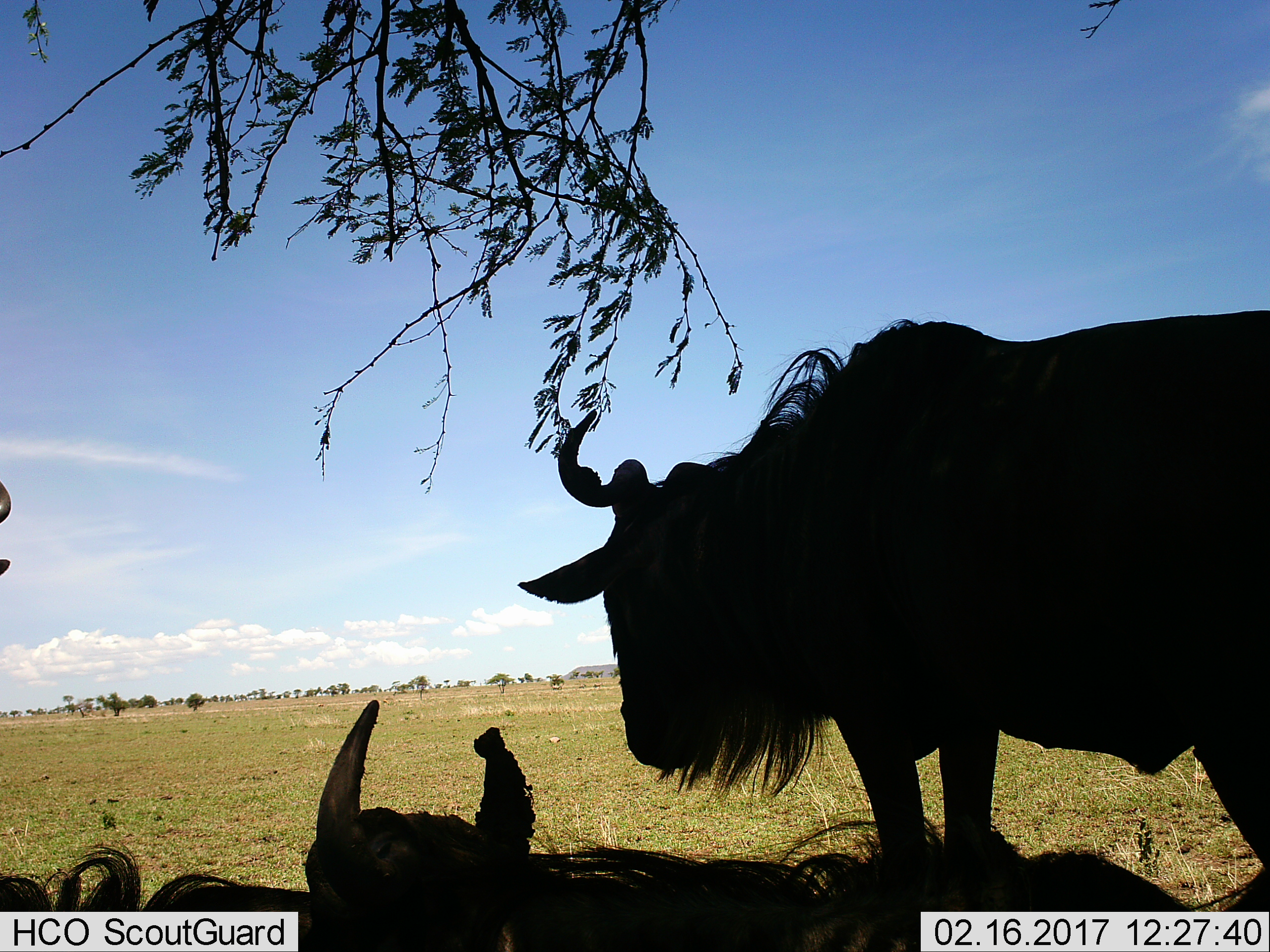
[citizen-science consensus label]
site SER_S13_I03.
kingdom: Animalia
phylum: Chordata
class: Mammalia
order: Artiodactyla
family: Bovidae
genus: Connochaetes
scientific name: Connochaetes taurinus taurinus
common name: blue wildebeest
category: wildebeestblue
Wildebeestblue (blue wildebeest) (Connochaetes taurinus taurinus), count 3. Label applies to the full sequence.